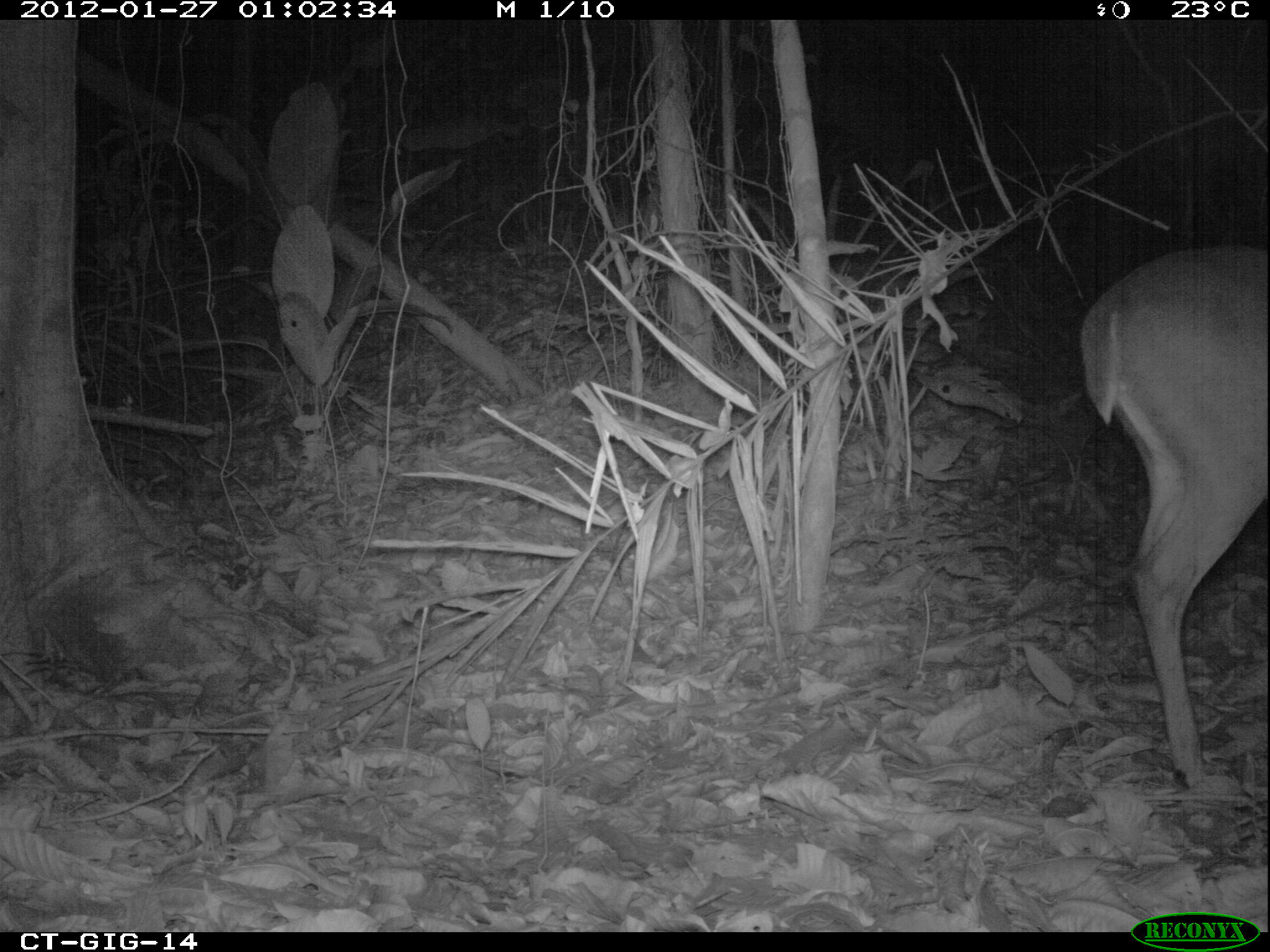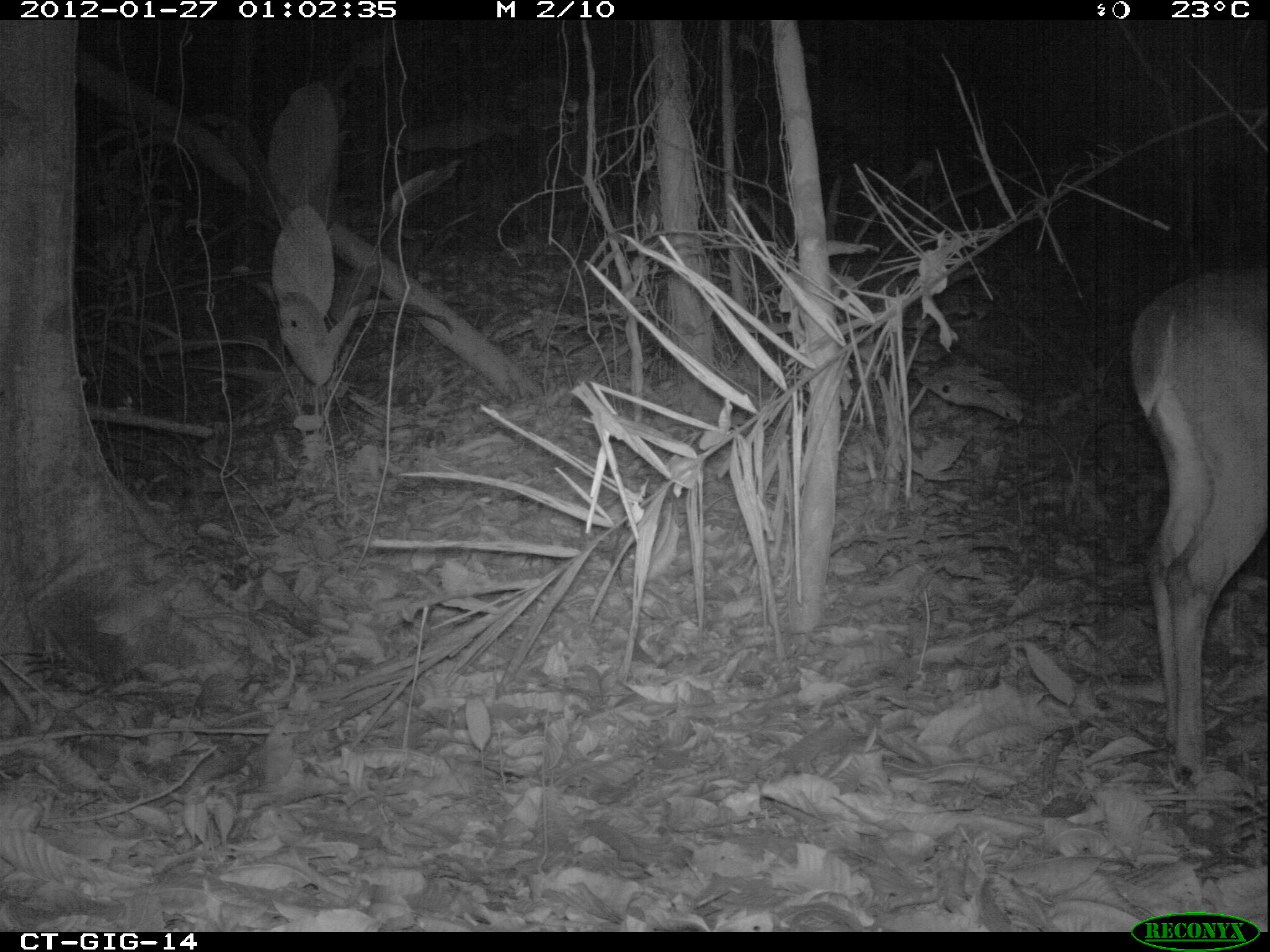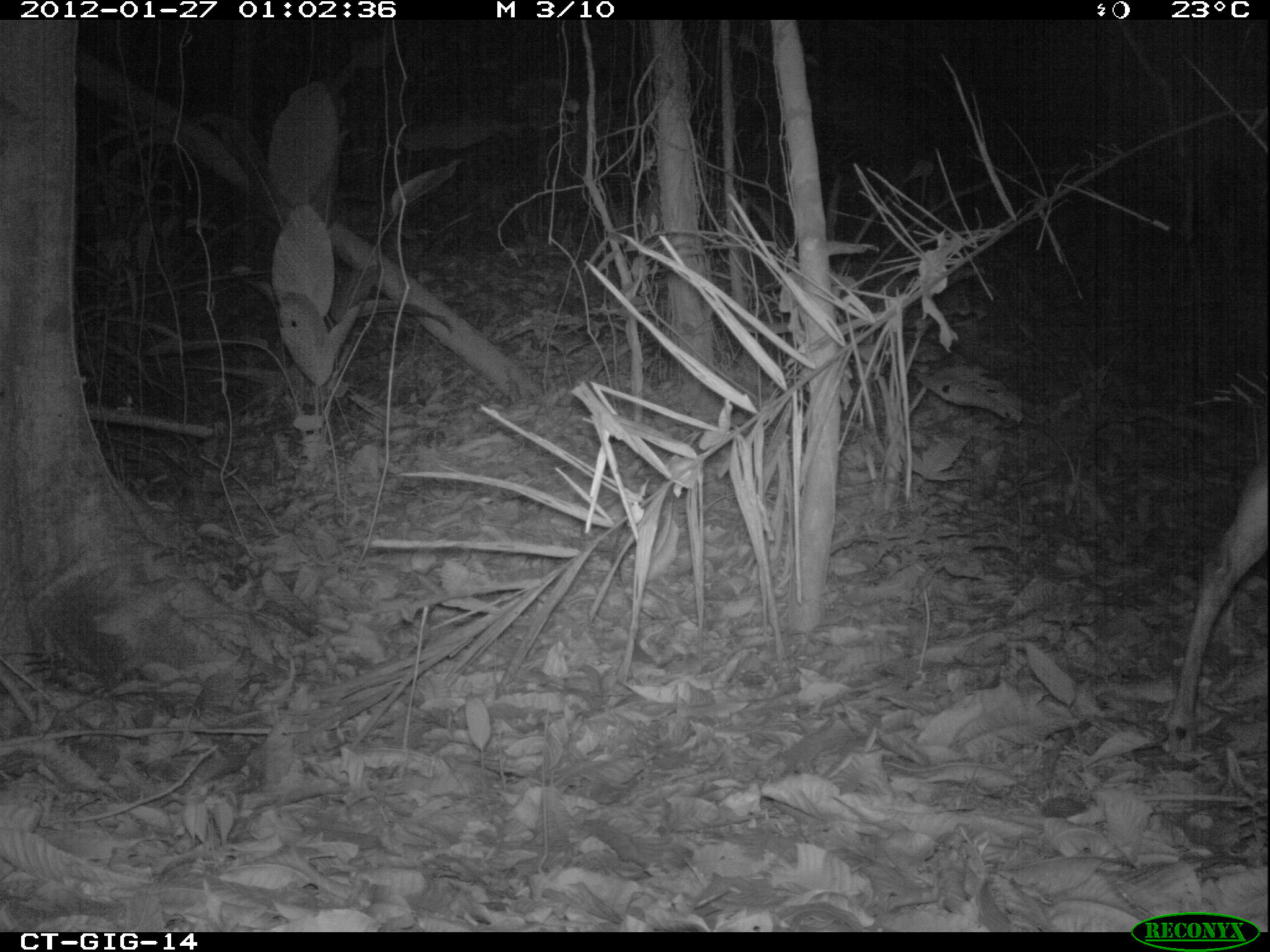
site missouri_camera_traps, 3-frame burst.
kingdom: Animalia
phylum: Chordata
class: Mammalia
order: Artiodactyla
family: Cervidae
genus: Odocoileus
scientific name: Odocoileus virginianus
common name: white-tailed deer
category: white tailed deer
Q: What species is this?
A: White tailed deer (white-tailed deer) (Odocoileus virginianus).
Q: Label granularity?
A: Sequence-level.